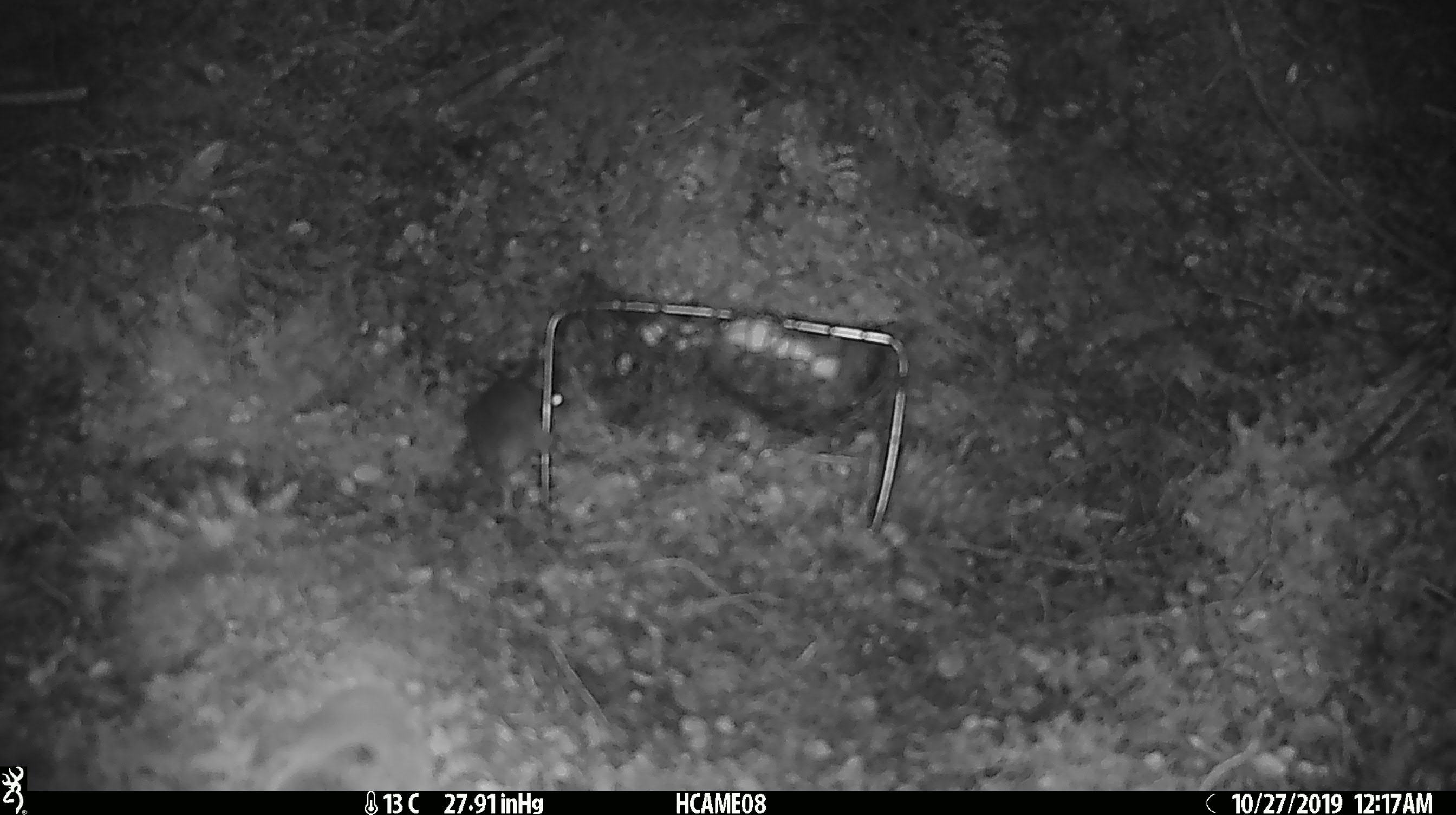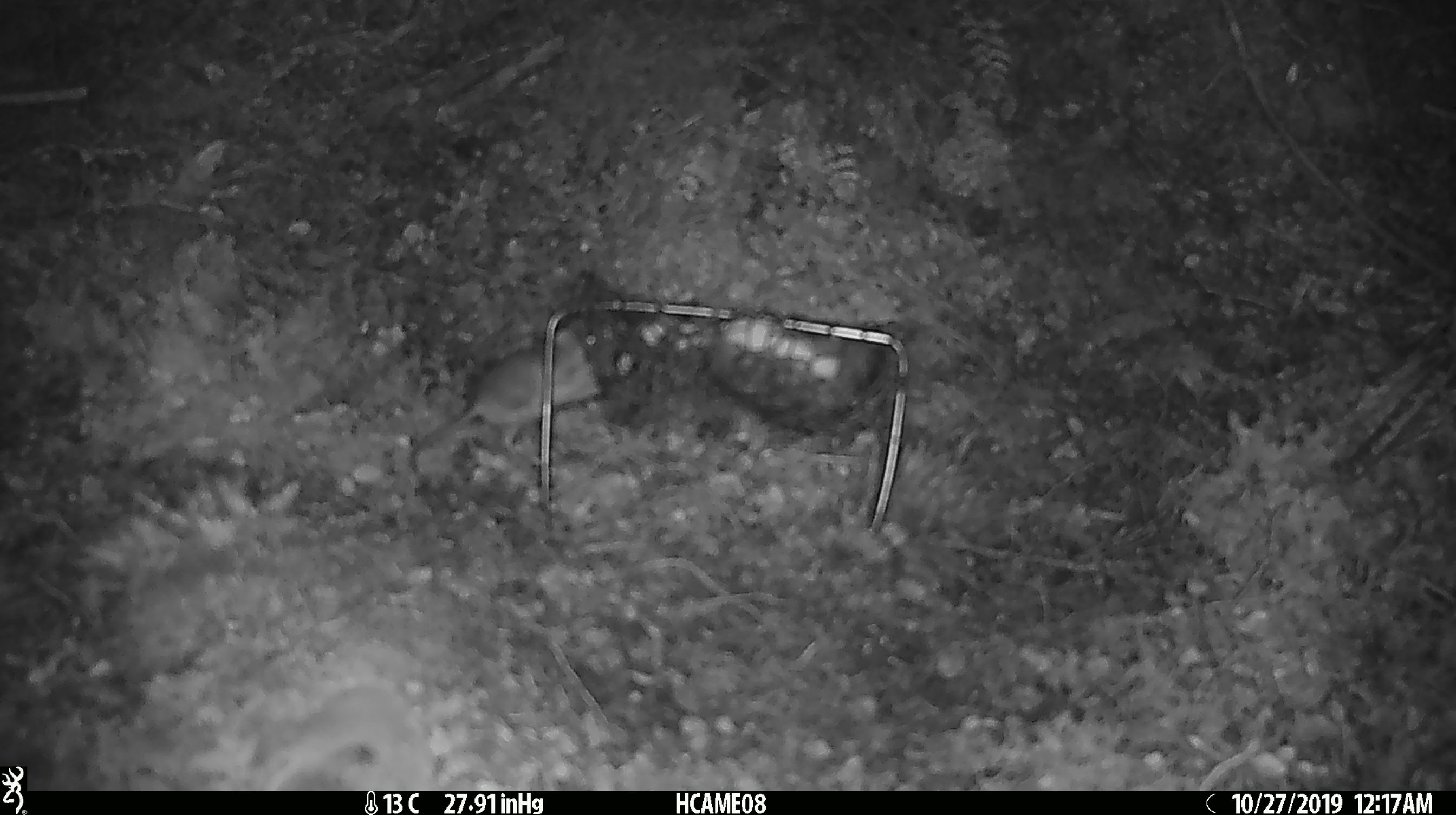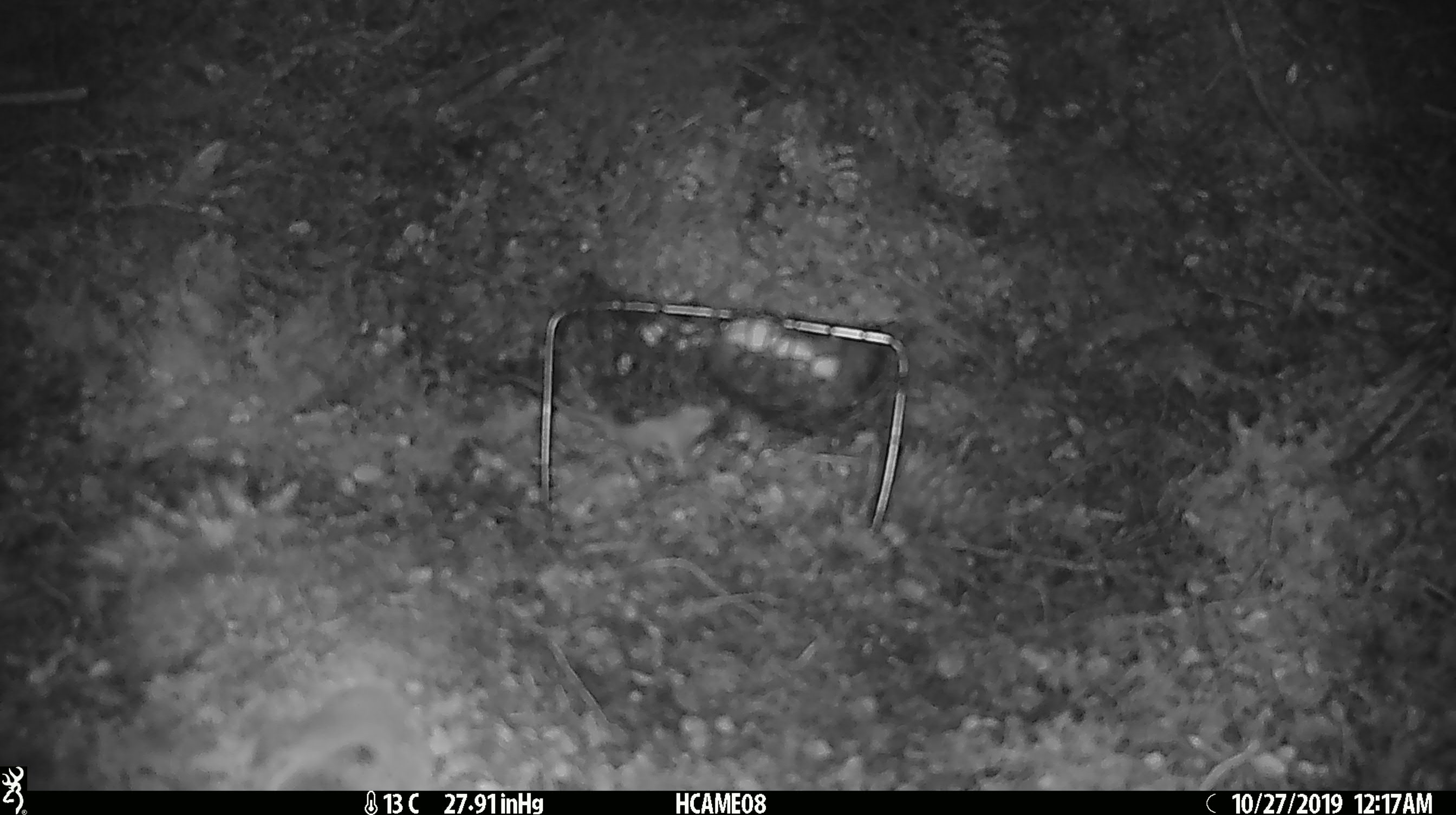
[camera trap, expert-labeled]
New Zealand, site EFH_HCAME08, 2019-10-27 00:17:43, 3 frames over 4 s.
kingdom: Animalia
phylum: Chordata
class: Mammalia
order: Rodentia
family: Muridae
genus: Mus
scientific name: Mus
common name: mouse